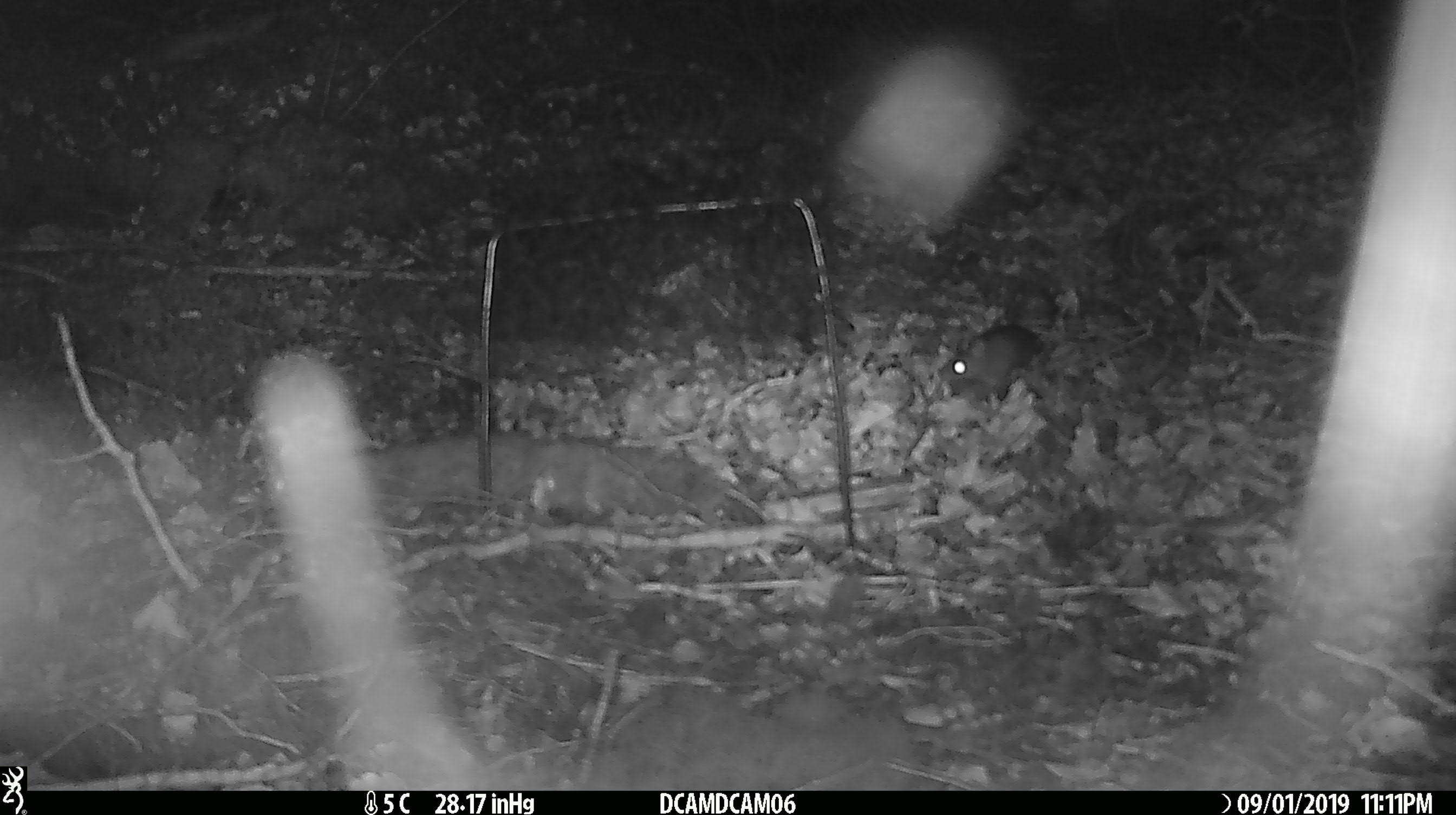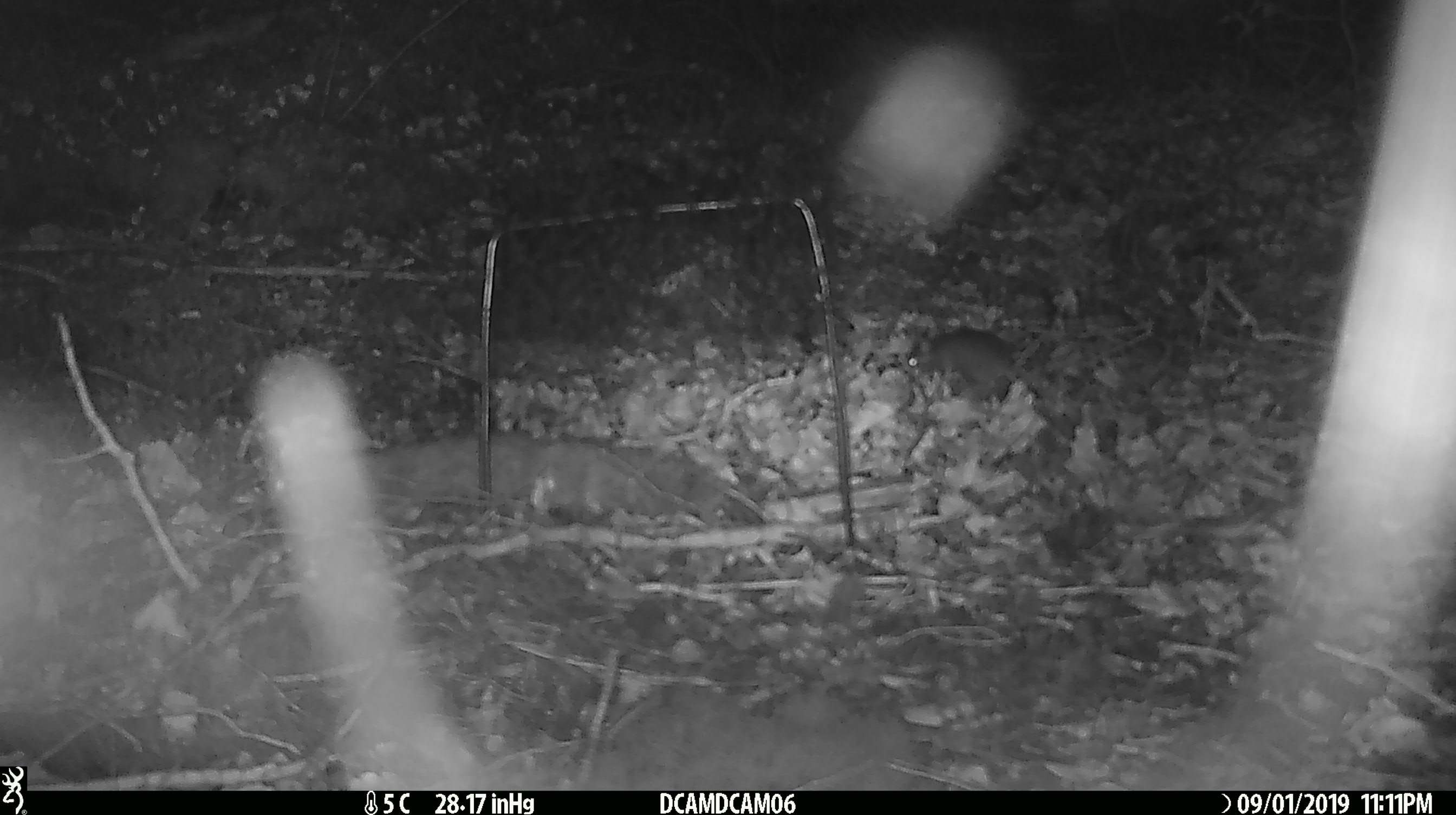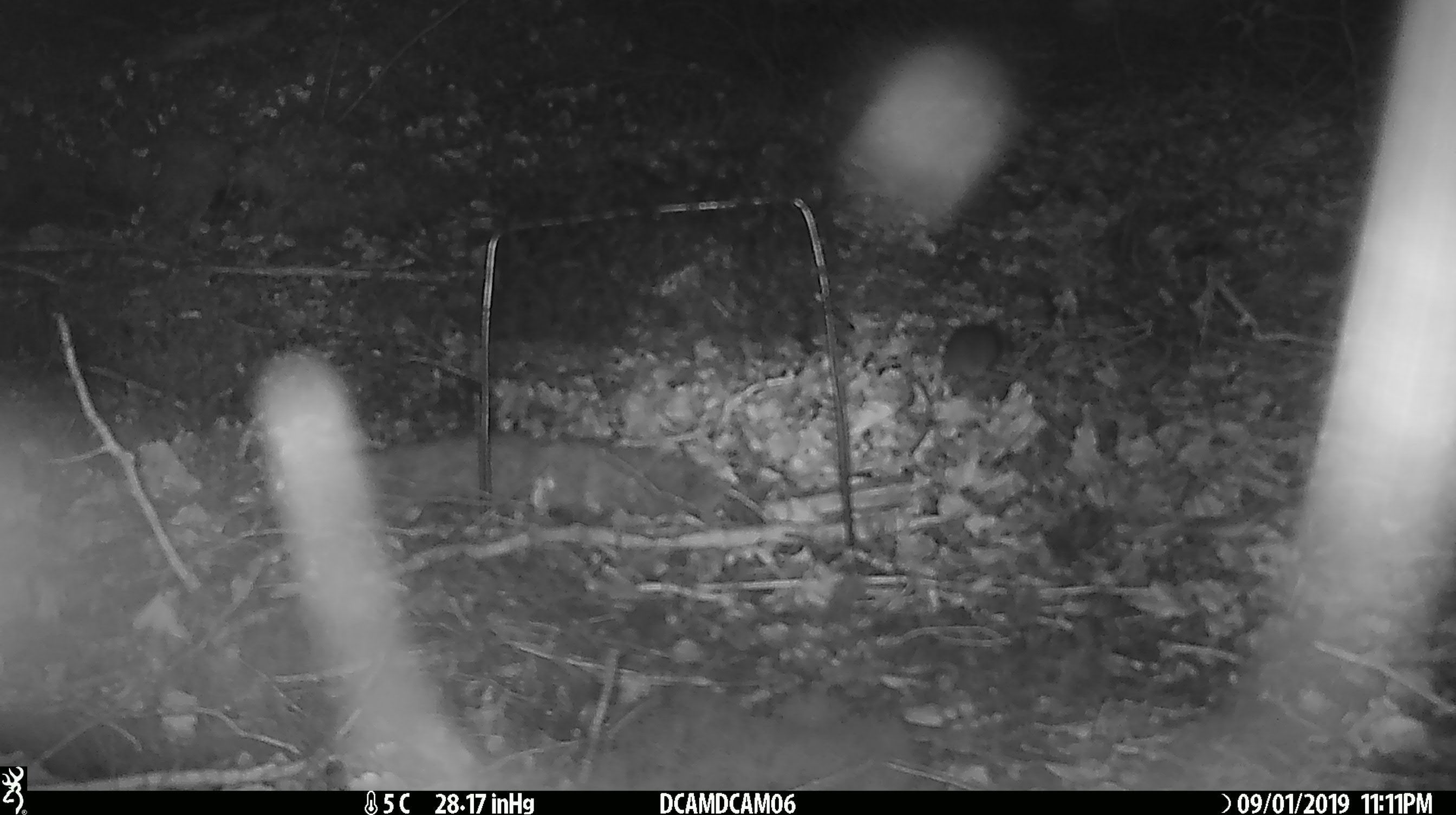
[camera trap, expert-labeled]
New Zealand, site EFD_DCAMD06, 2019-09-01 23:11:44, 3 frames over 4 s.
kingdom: Animalia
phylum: Chordata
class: Mammalia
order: Rodentia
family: Muridae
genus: Mus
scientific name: Mus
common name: mouse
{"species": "mouse (Mus)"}